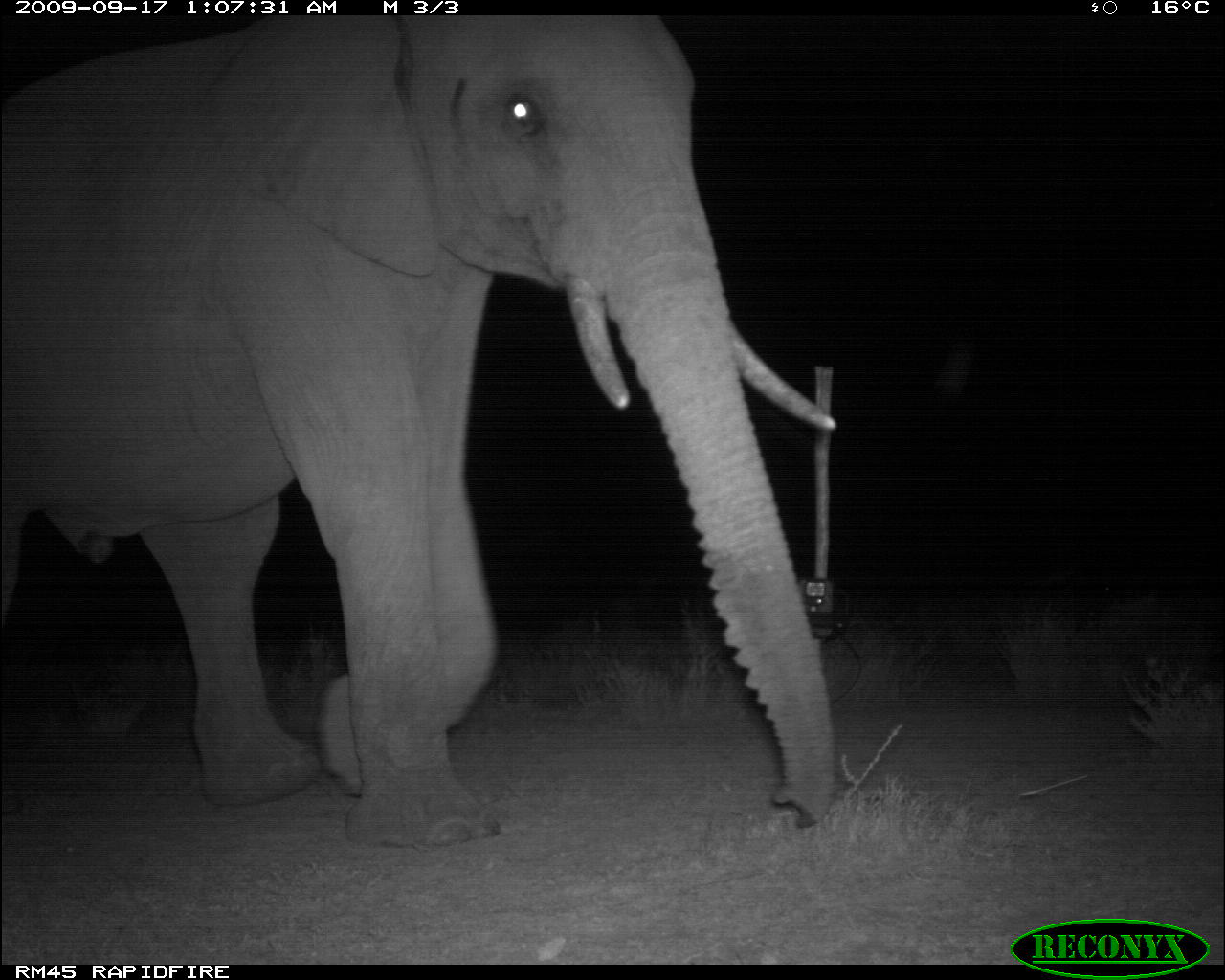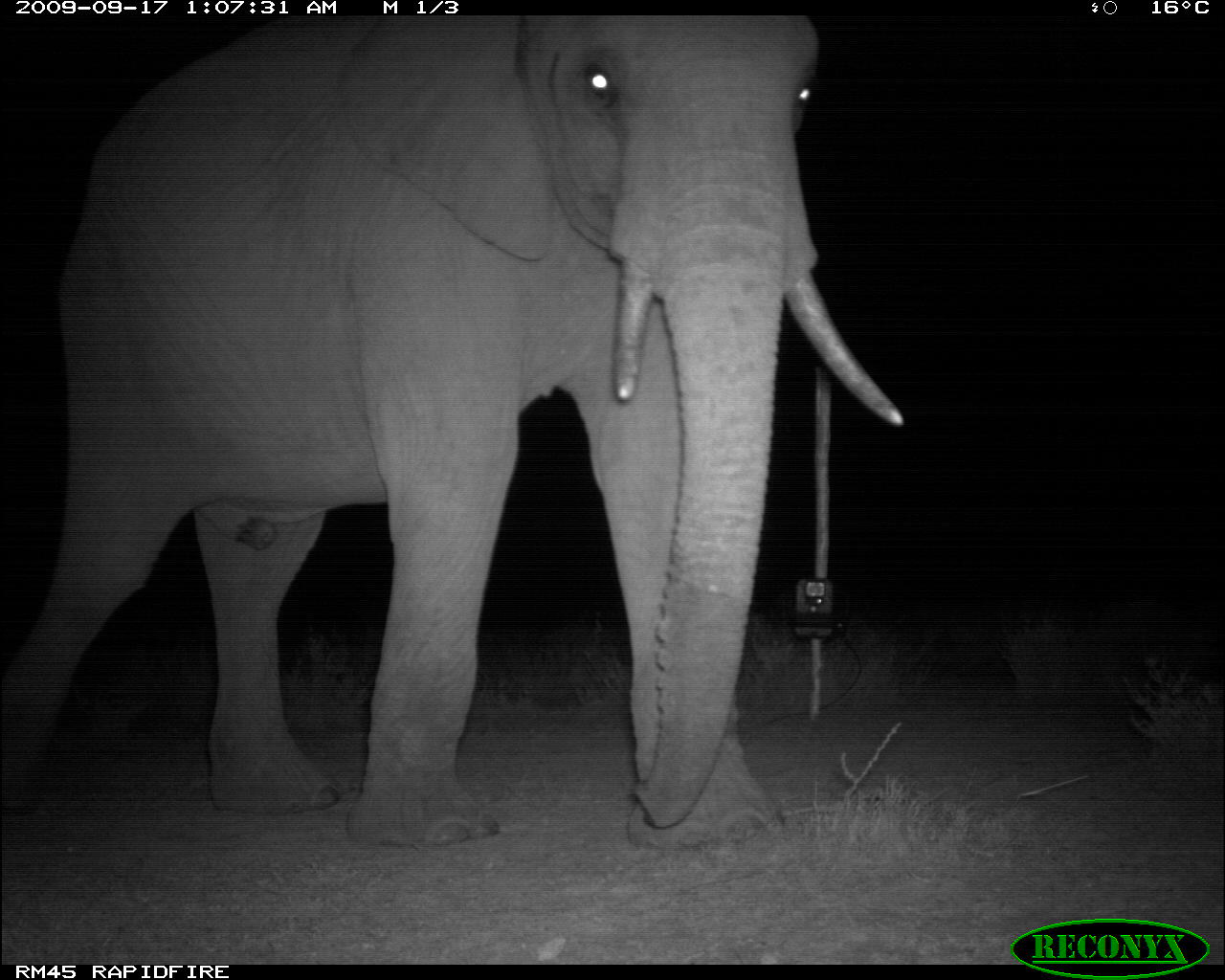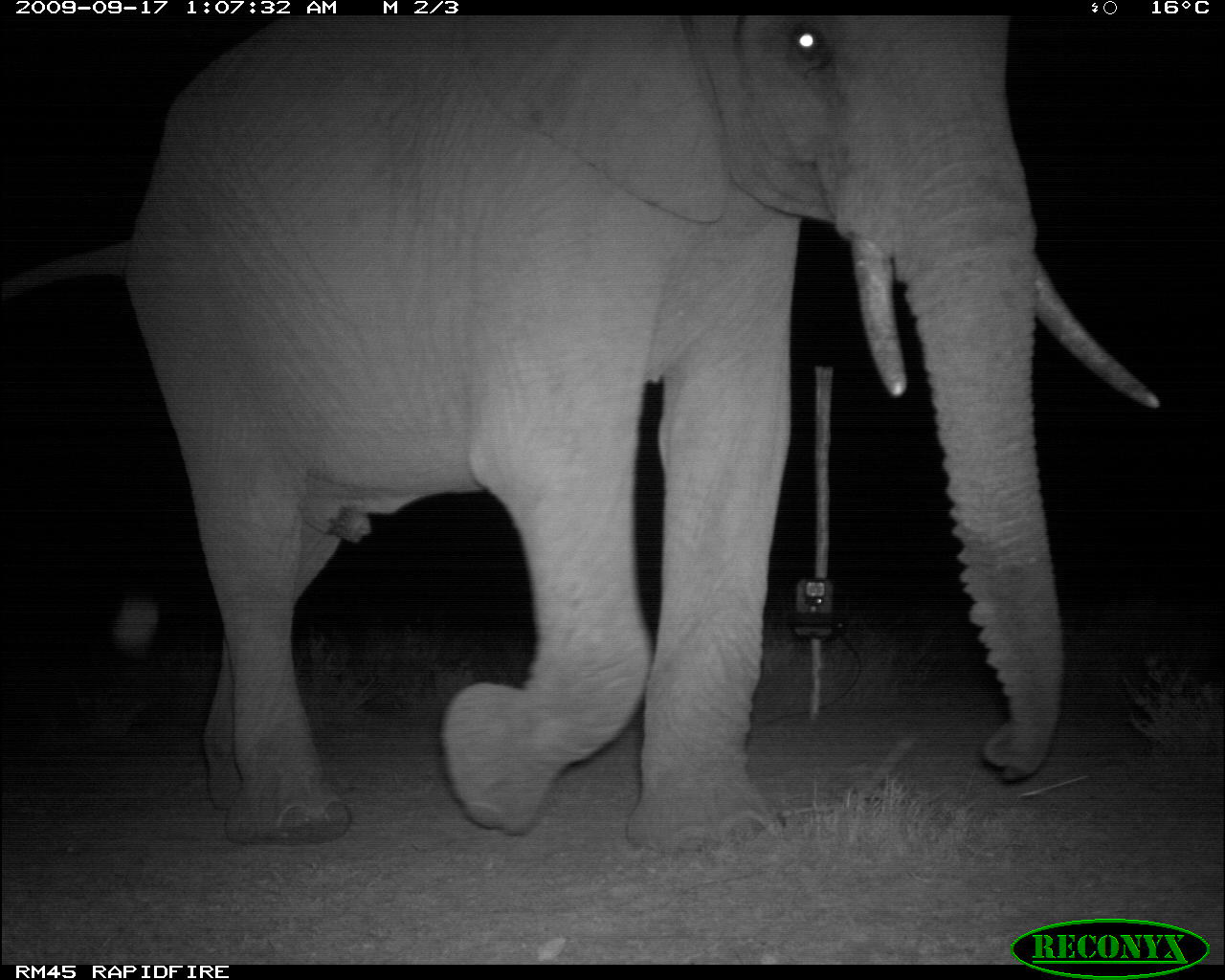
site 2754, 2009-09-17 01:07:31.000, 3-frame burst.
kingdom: Animalia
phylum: Chordata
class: Mammalia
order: Proboscidea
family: Elephantidae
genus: Loxodonta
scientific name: Loxodonta africana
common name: african bush elephant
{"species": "Loxodonta africana (african bush elephant)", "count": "1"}